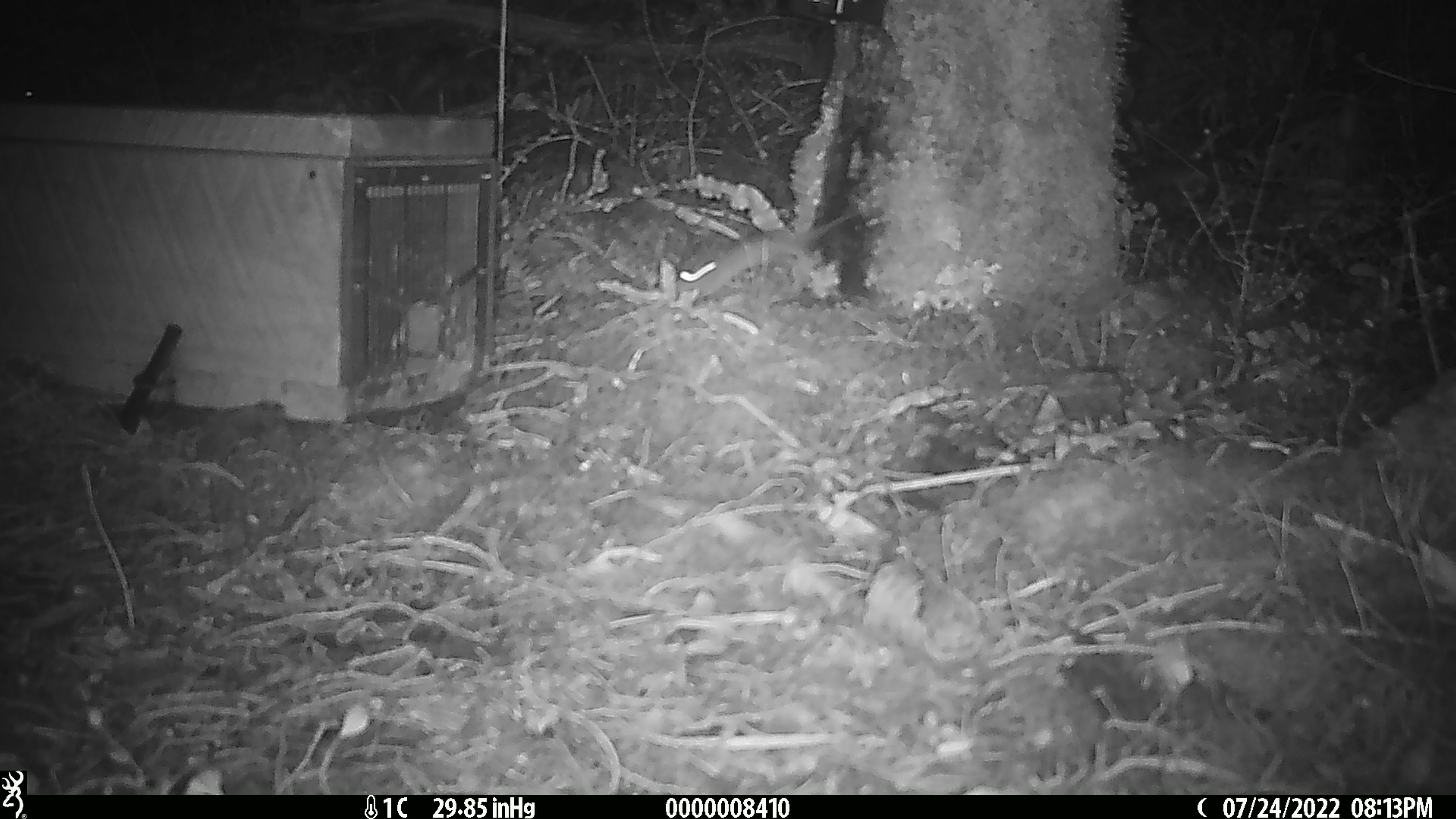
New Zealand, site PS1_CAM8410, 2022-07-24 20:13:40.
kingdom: Animalia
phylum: Chordata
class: Mammalia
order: Rodentia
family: Muridae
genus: Mus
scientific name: Mus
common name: mouse